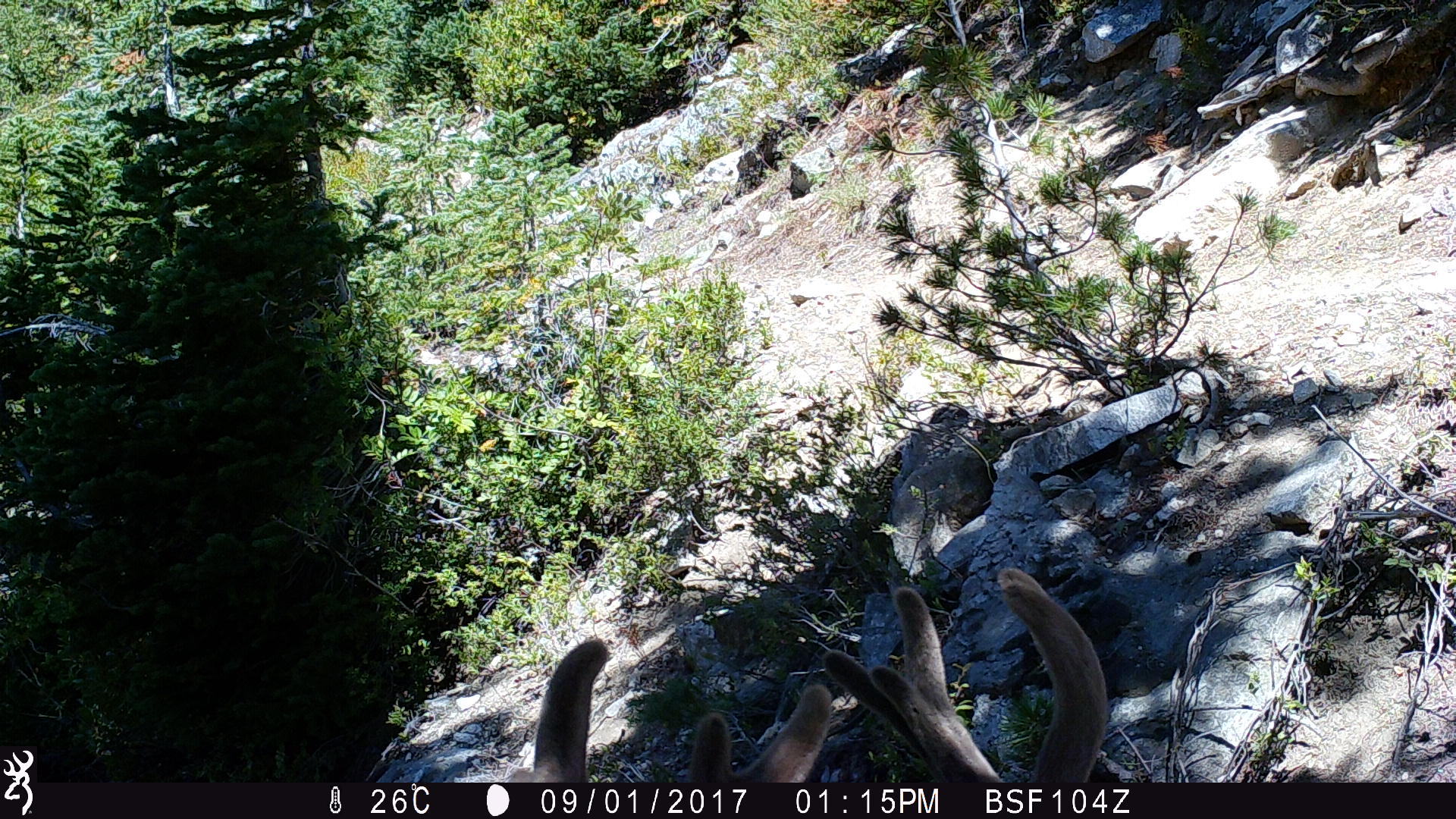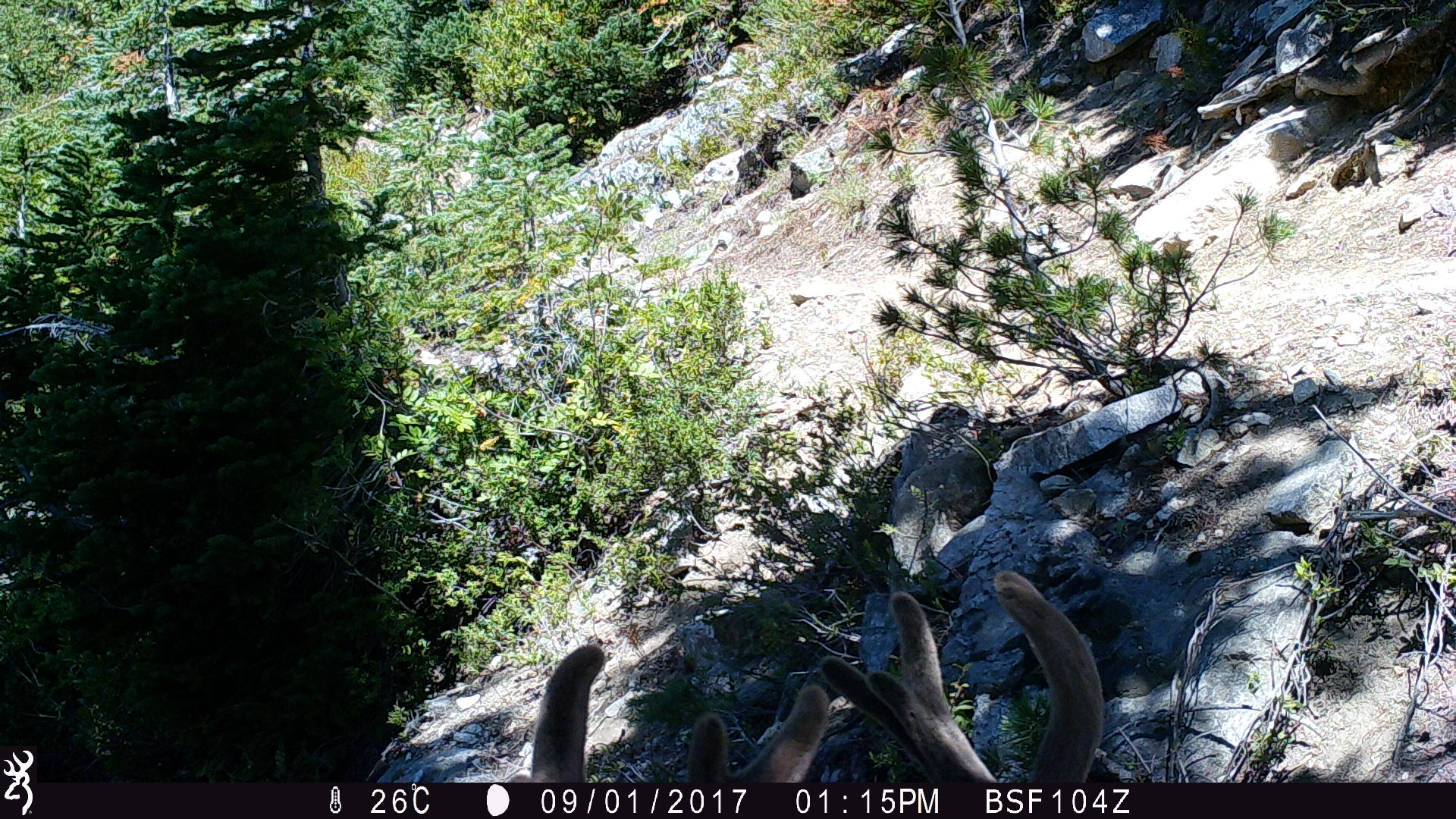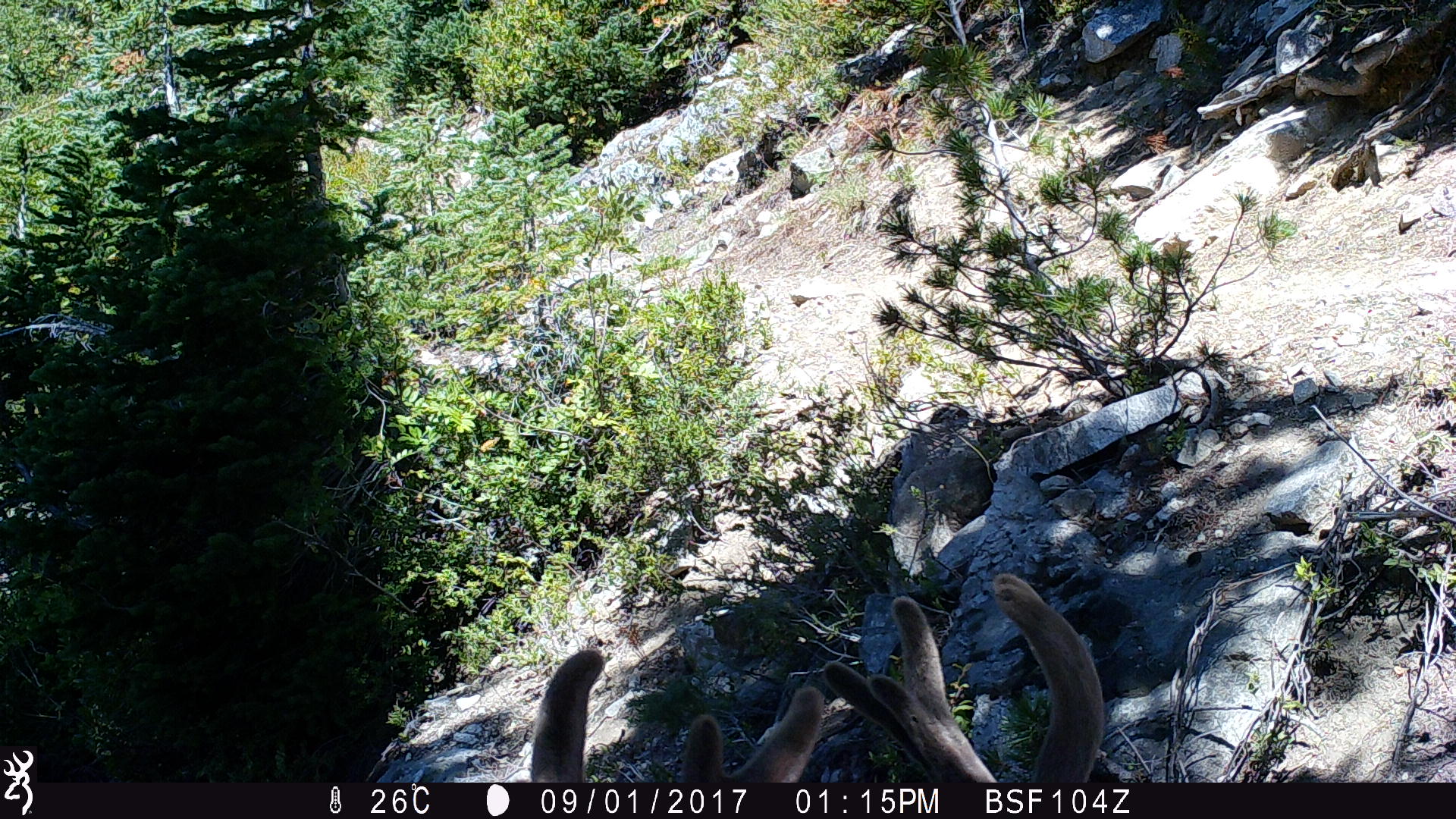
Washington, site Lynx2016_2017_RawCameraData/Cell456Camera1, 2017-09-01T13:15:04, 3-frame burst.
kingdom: Animalia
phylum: Chordata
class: Mammalia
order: Artiodactyla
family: Cervidae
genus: Odocoileus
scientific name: Odocoileus hemionus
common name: mule deer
Odocoileus hemionus (mule deer). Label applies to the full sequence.